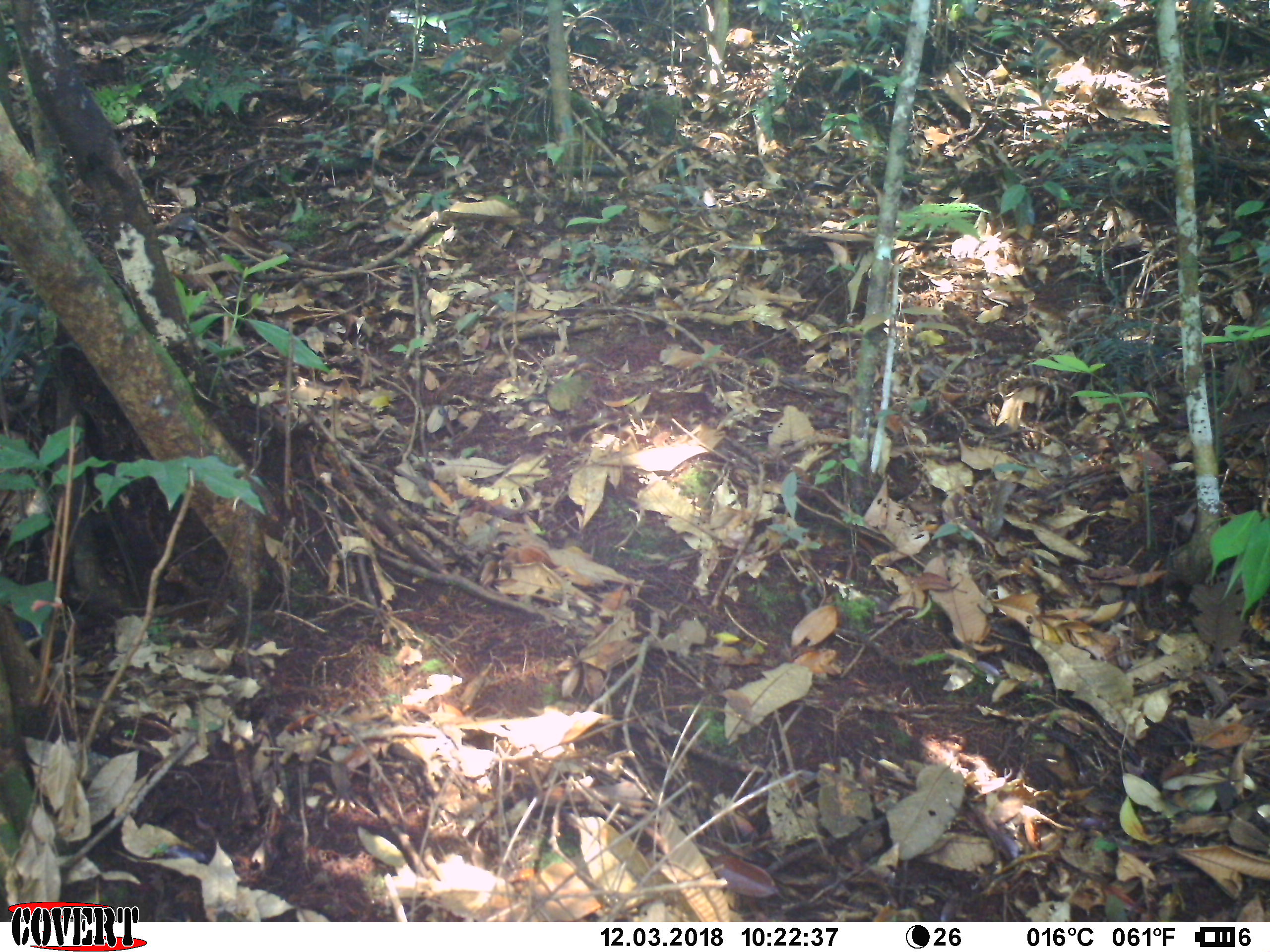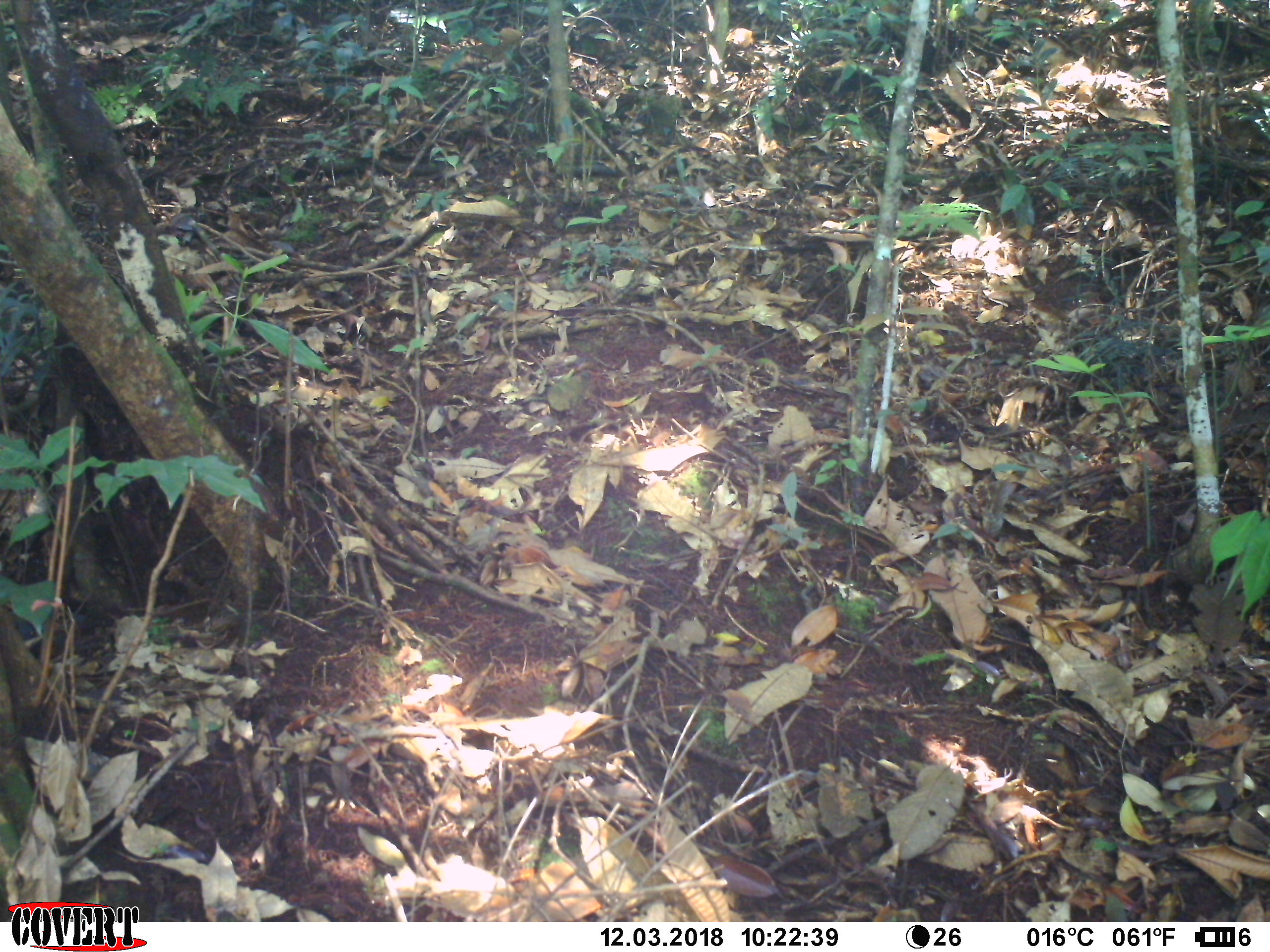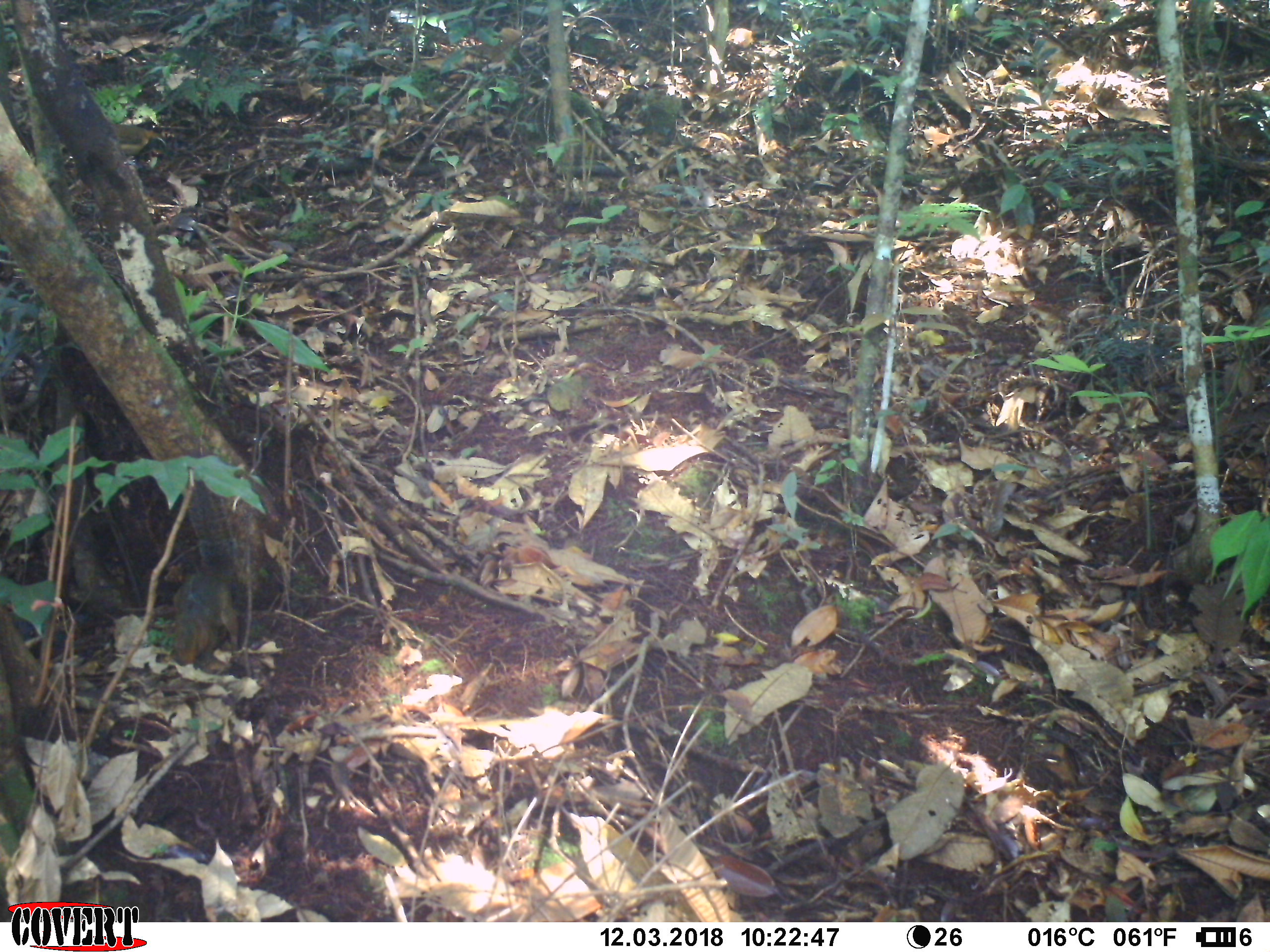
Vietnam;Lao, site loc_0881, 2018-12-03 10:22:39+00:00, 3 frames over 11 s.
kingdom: Animalia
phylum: Chordata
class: Aves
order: Passeriformes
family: Leiothrichidae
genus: Pterorhinus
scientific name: Pterorhinus pectoralis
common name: necklaced laughingthrush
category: necklaced laughingthrush sp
Necklaced laughingthrush sp (necklaced laughingthrush) (Pterorhinus pectoralis). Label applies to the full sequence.